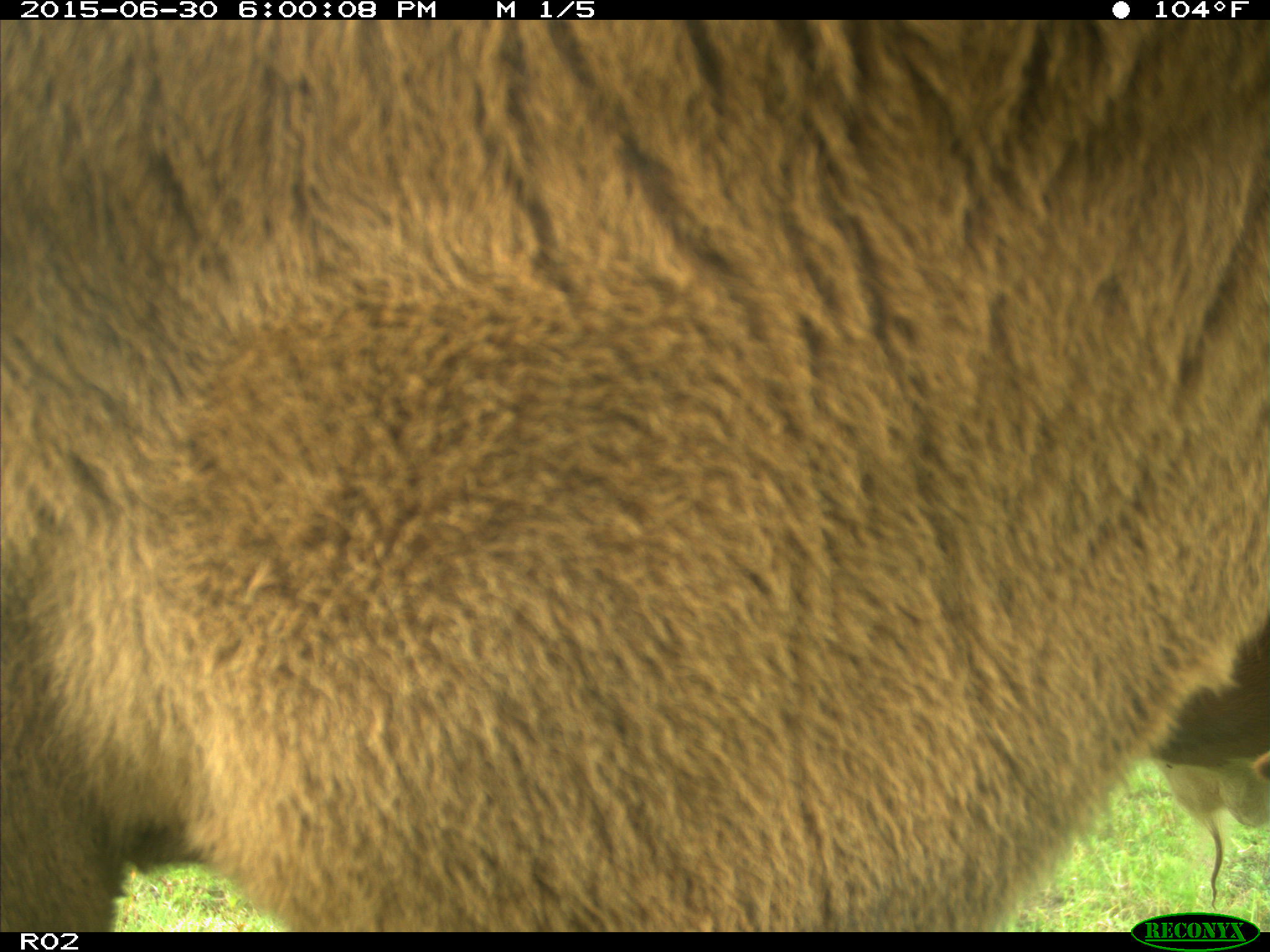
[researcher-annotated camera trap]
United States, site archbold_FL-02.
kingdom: Animalia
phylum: Chordata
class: Mammalia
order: Artiodactyla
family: Bovidae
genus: Bos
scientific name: Bos taurus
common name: domestic cow